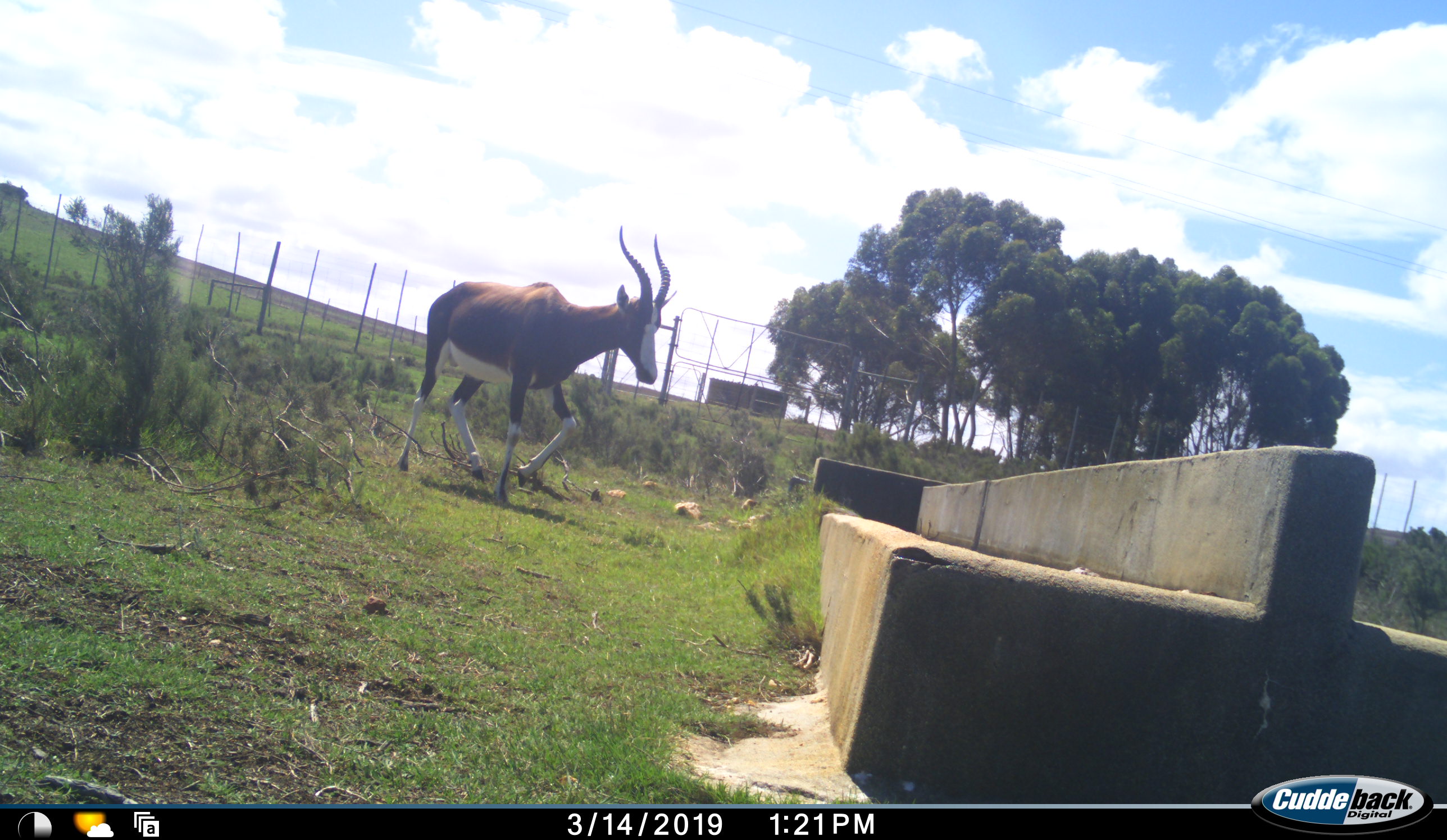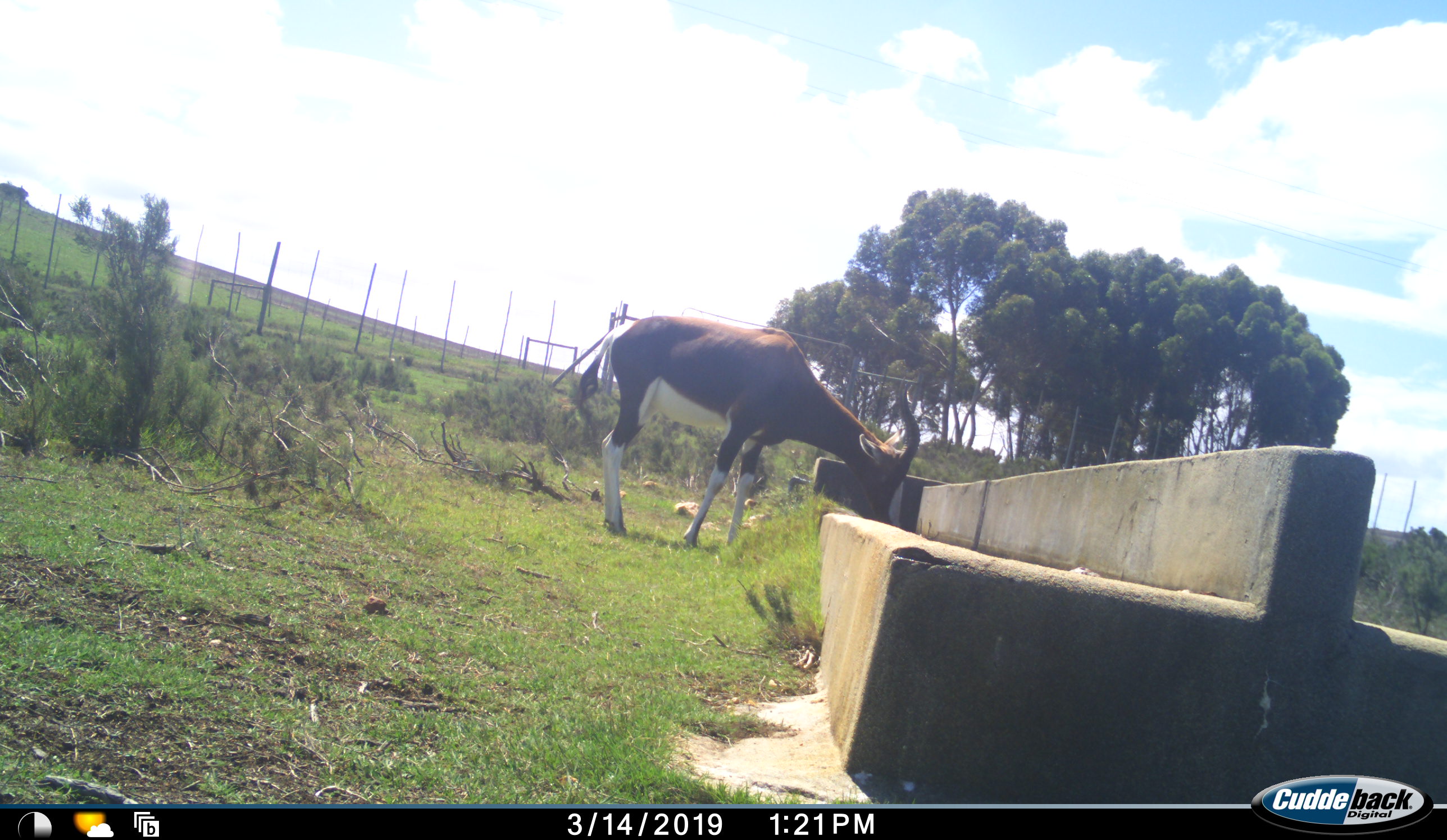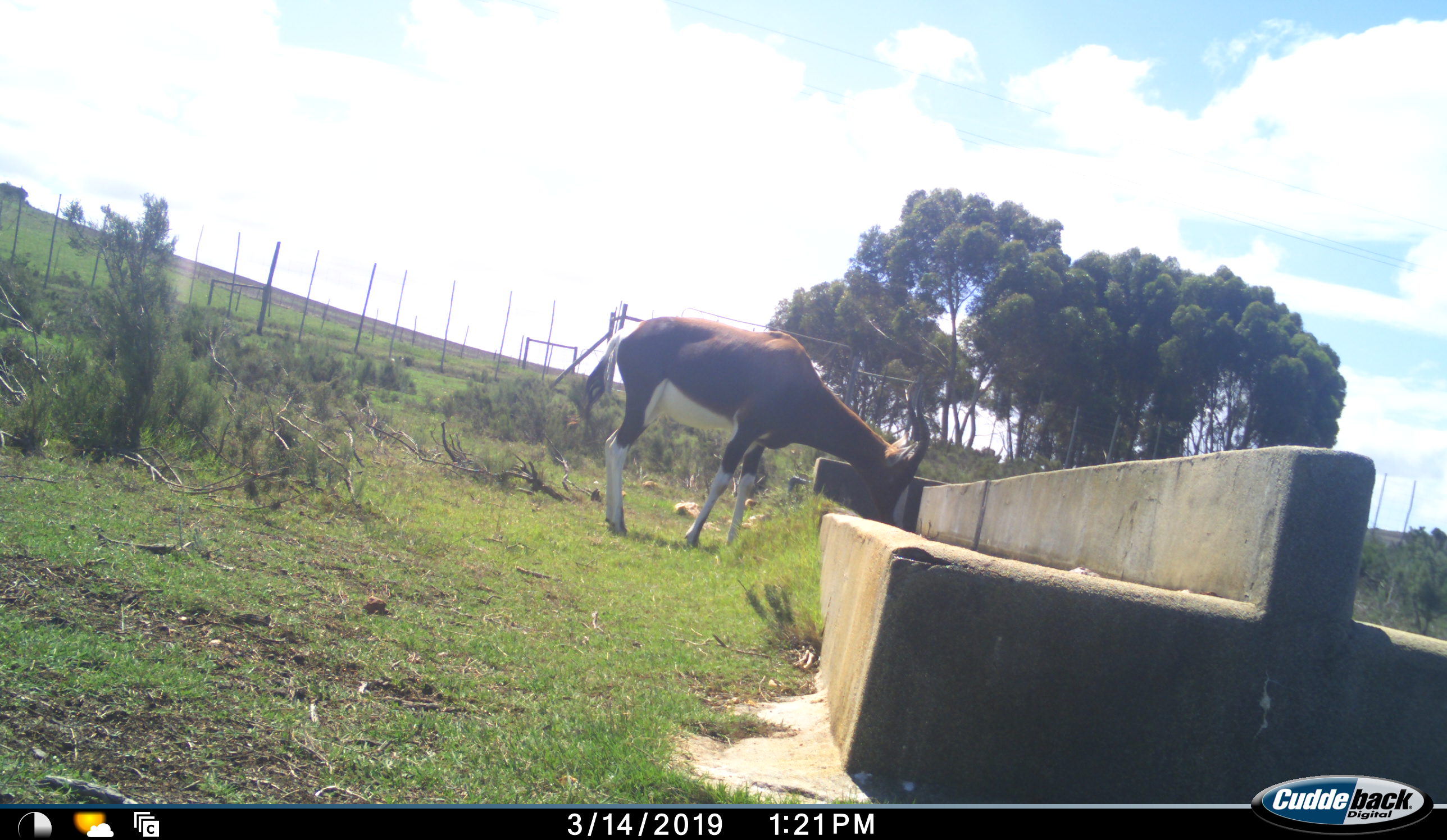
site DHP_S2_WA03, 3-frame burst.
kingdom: Animalia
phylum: Chordata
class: Mammalia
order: Artiodactyla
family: Bovidae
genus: Damaliscus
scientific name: Damaliscus pygargus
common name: bontebok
Bontebok (Damaliscus pygargus), count 1. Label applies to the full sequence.